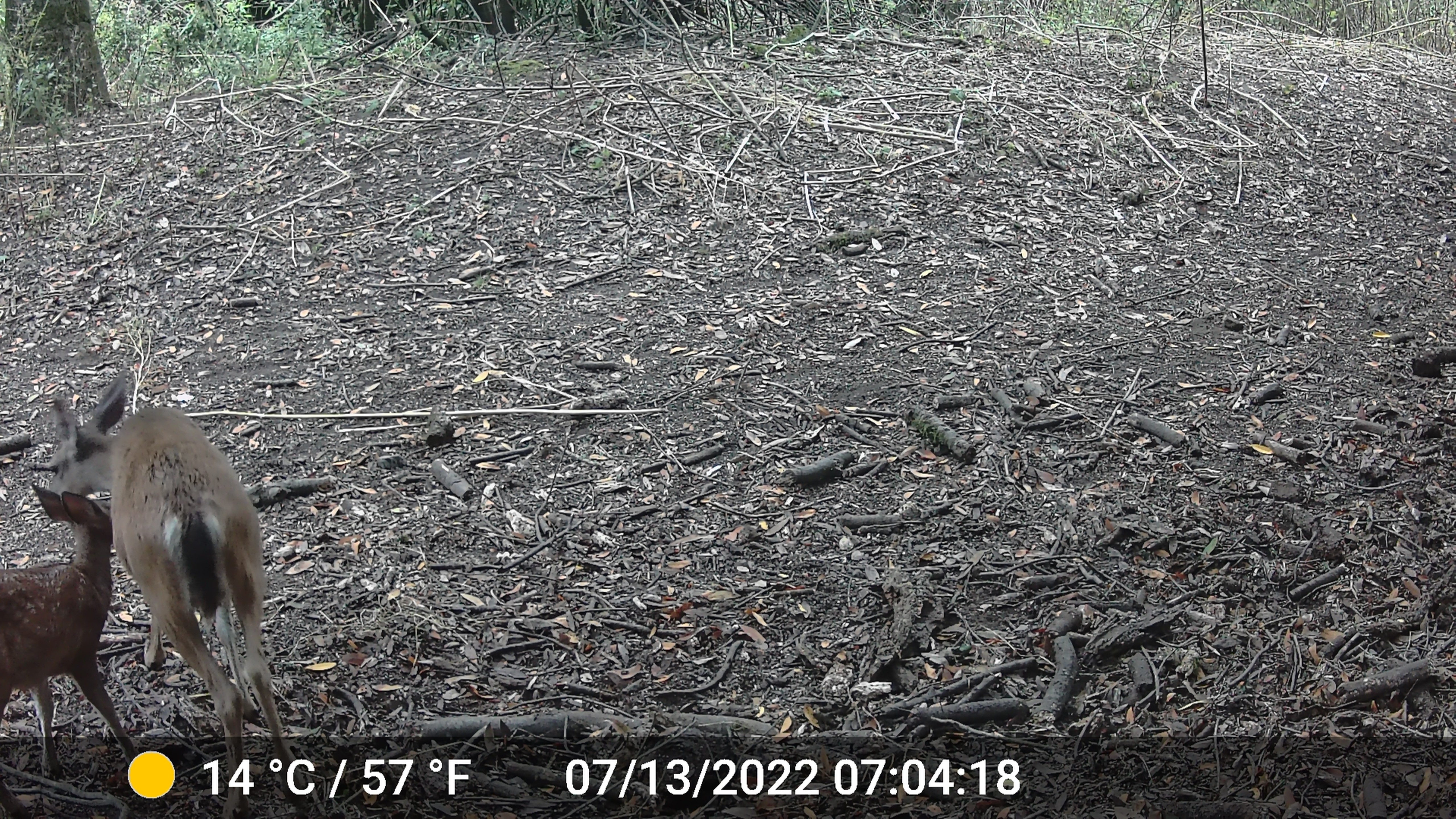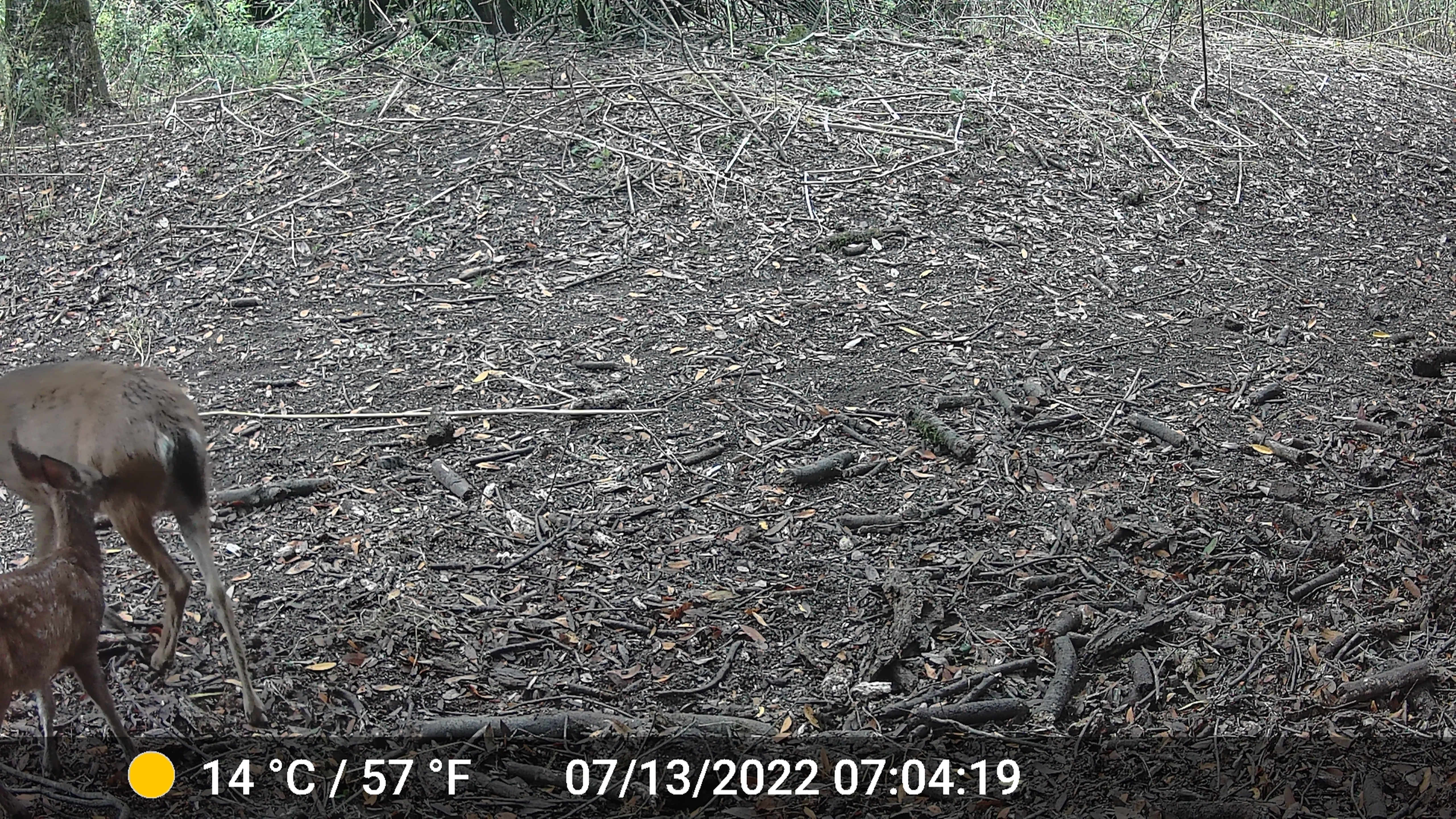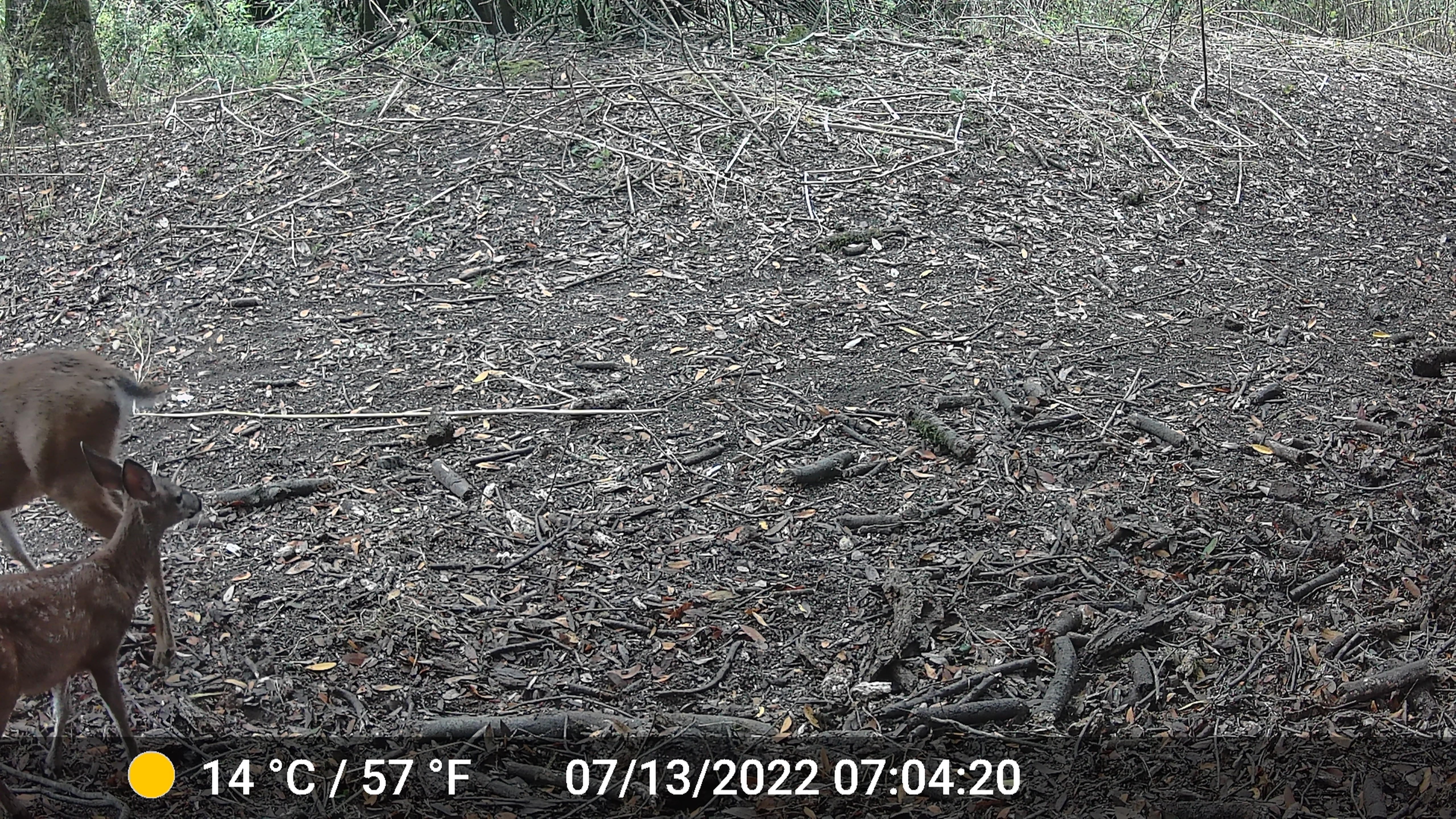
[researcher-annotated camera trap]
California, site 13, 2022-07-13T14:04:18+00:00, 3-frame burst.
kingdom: Animalia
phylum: Chordata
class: Mammalia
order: Artiodactyla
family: Cervidae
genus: Odocoileus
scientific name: Odocoileus hemionus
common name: mule deer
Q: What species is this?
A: Mule deer (Odocoileus hemionus).